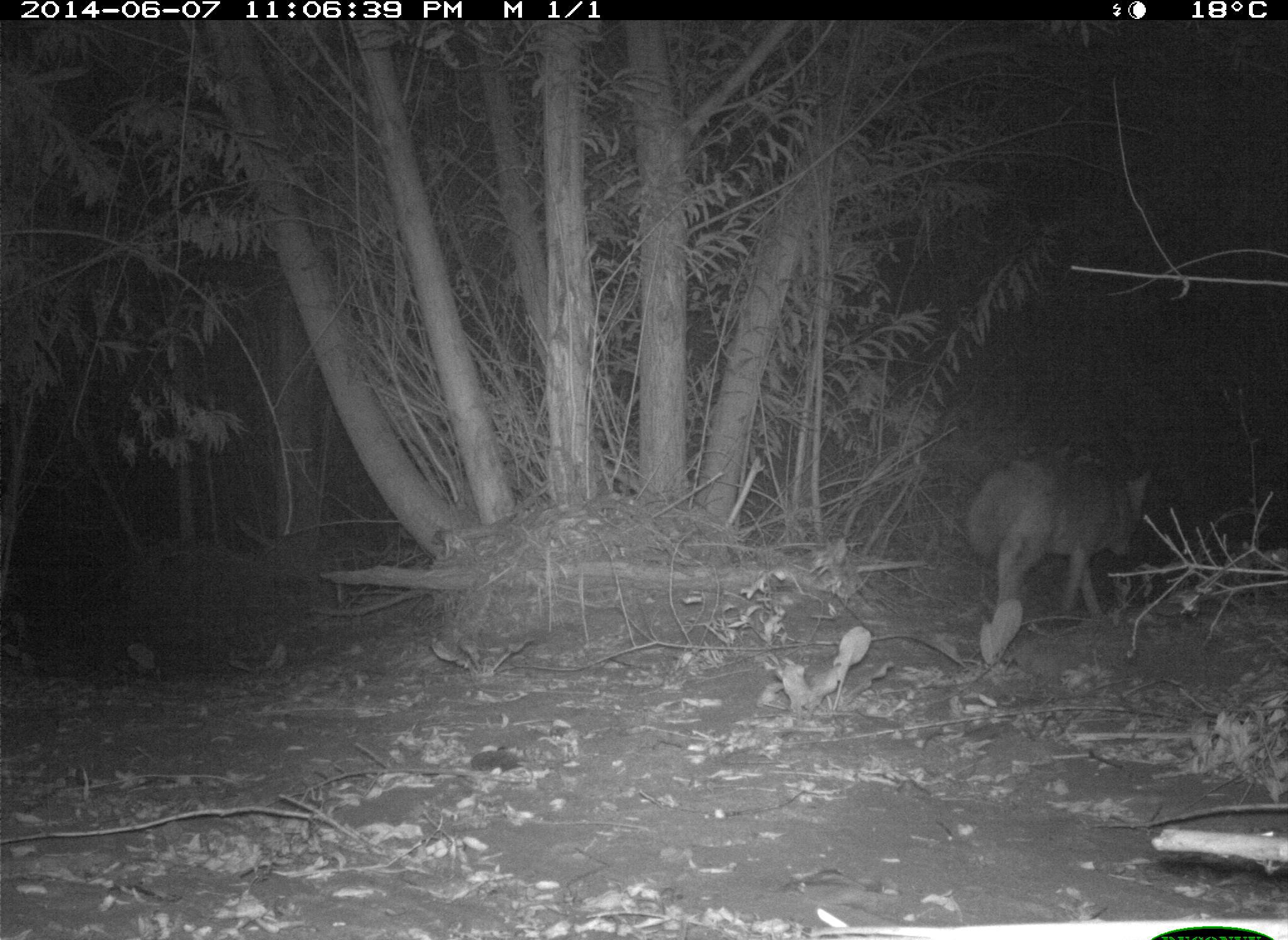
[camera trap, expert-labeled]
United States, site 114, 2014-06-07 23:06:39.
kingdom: Animalia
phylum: Chordata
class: Mammalia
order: Carnivora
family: Canidae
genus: Canis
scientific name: Canis latrans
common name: coyote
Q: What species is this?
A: Coyote (Canis latrans).